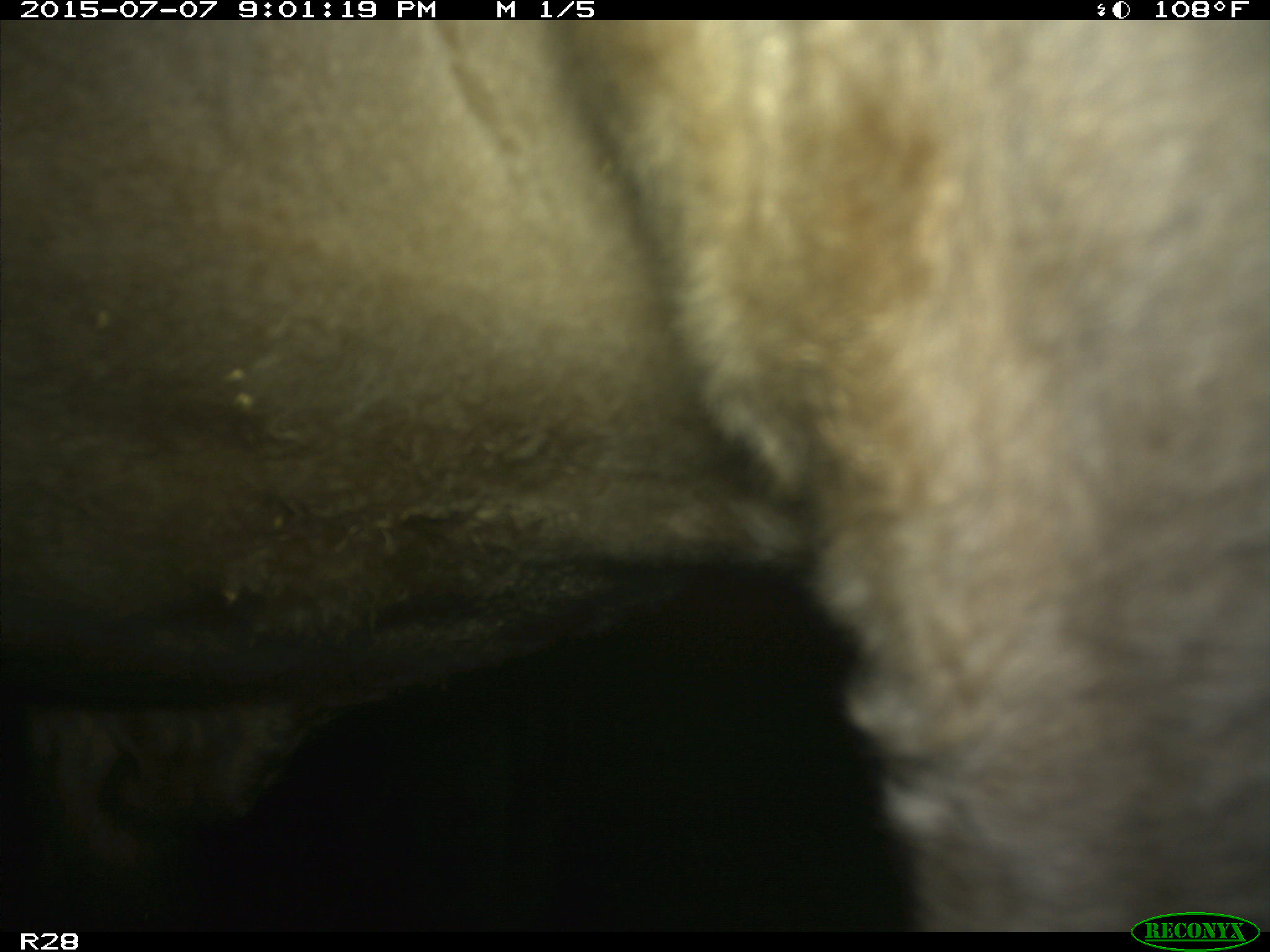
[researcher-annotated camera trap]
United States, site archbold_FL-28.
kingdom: Animalia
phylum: Chordata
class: Mammalia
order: Artiodactyla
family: Bovidae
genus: Bos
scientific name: Bos taurus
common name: domestic cow